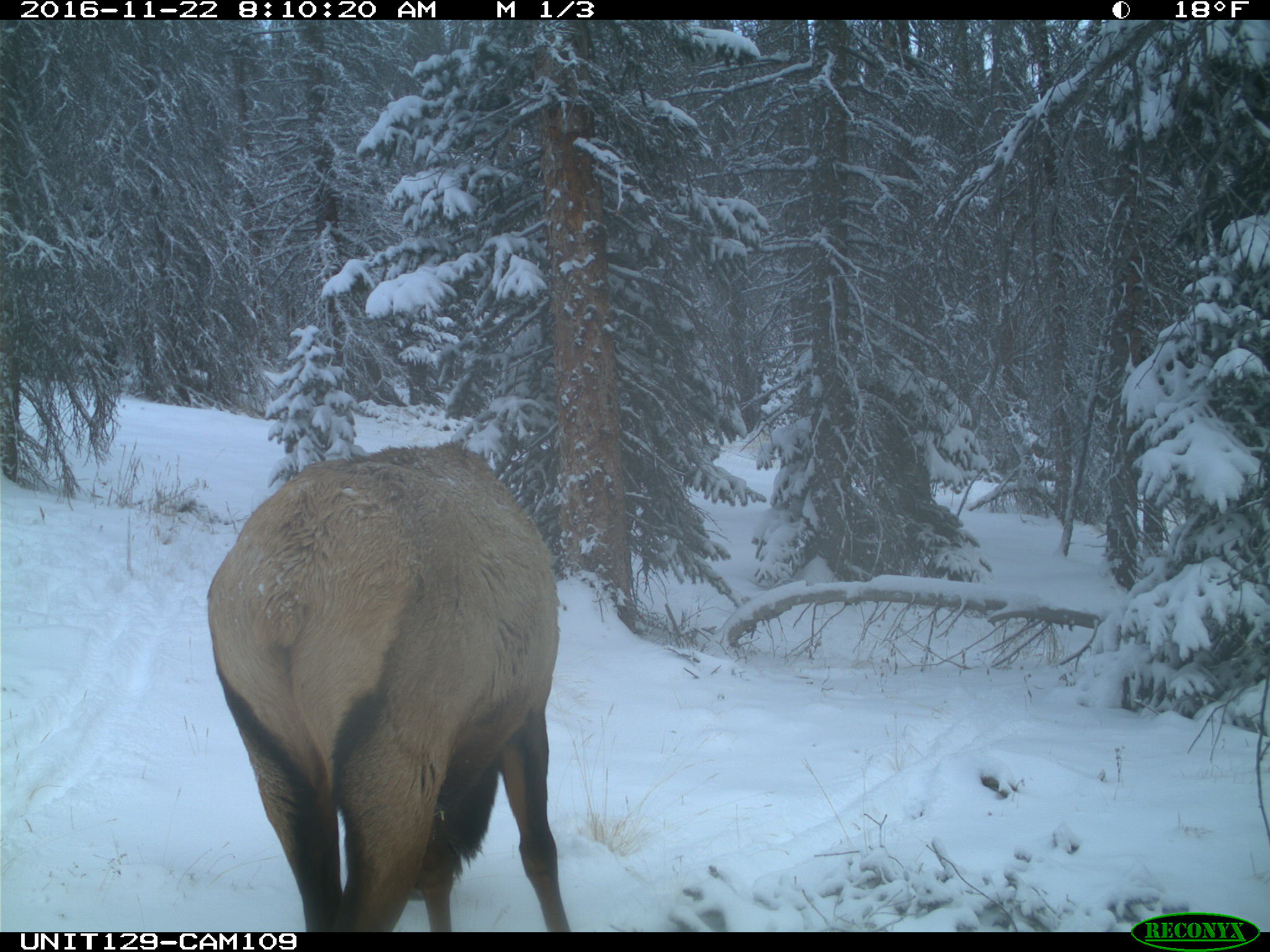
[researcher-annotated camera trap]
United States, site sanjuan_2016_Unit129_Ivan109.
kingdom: Animalia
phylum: Chordata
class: Mammalia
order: Artiodactyla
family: Cervidae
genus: Cervus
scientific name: Cervus elaphus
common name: red deer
Cervus elaphus (red deer).